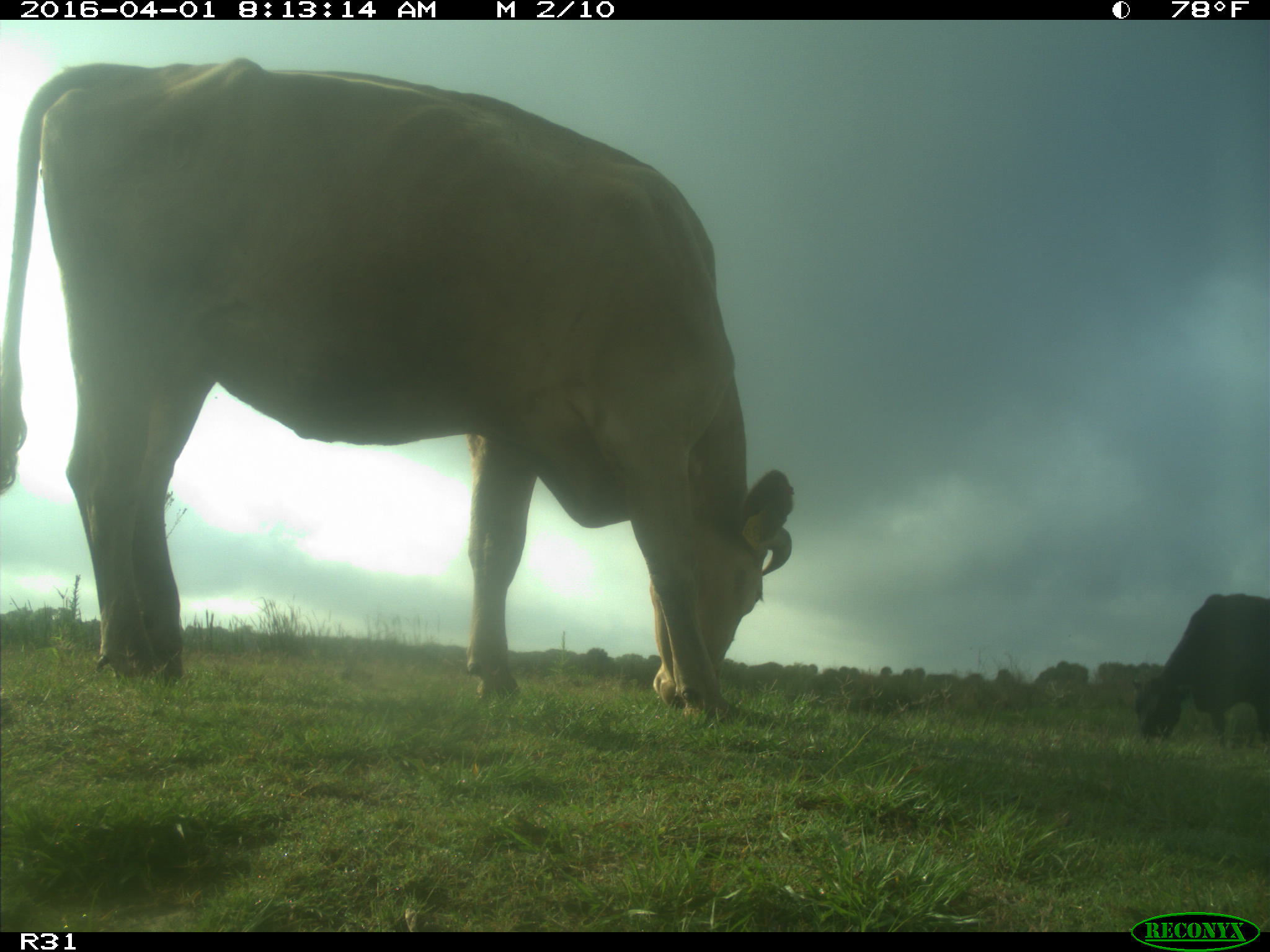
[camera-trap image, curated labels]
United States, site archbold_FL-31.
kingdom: Animalia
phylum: Chordata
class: Mammalia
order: Artiodactyla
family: Bovidae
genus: Bos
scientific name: Bos taurus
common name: domestic cow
Bos taurus (domestic cow).